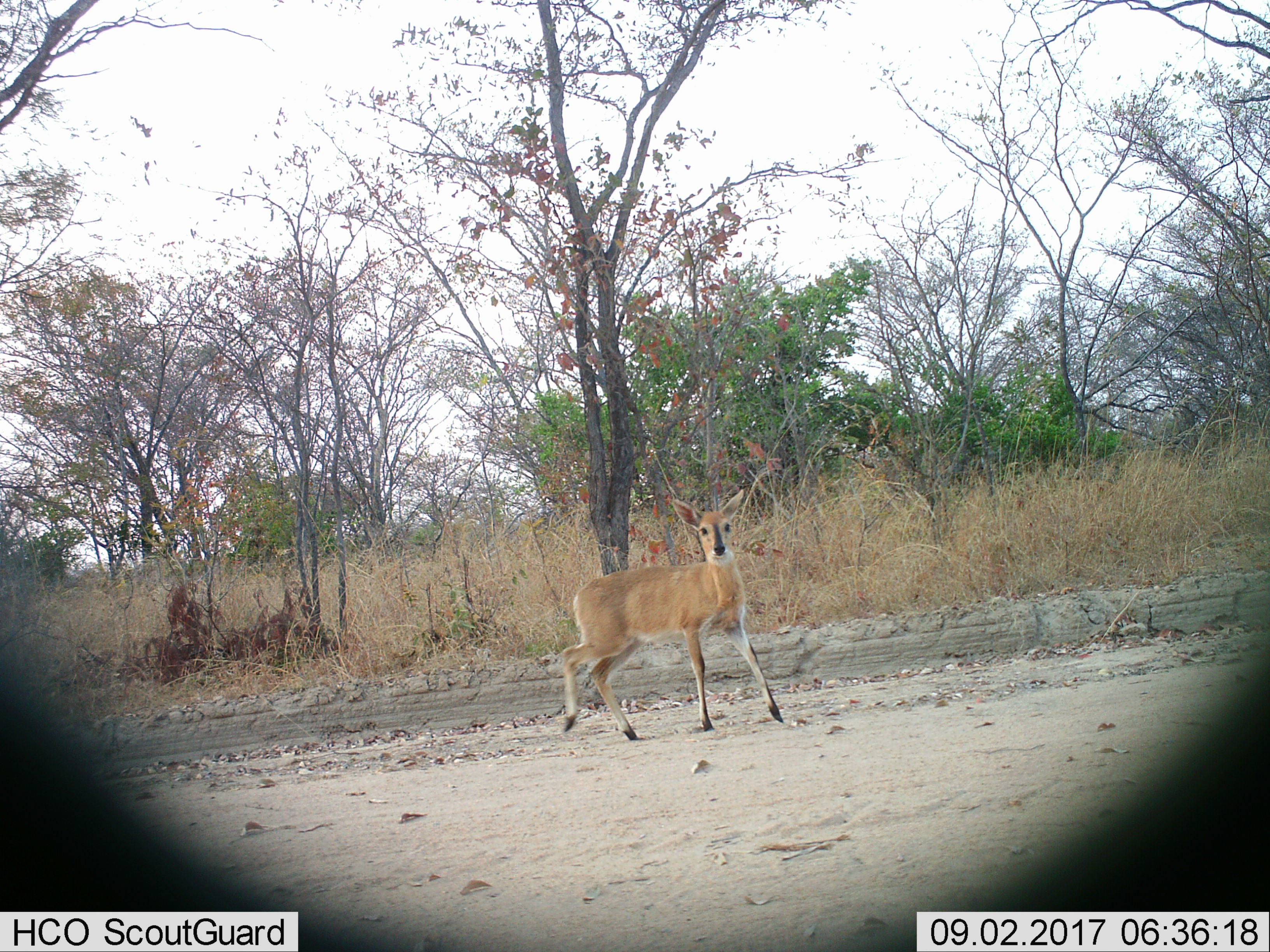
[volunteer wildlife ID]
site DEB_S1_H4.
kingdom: Animalia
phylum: Chordata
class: Mammalia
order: Artiodactyla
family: Bovidae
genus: Sylvicapra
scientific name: Sylvicapra grimmia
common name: common duiker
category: duikercommongrey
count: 1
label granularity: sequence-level